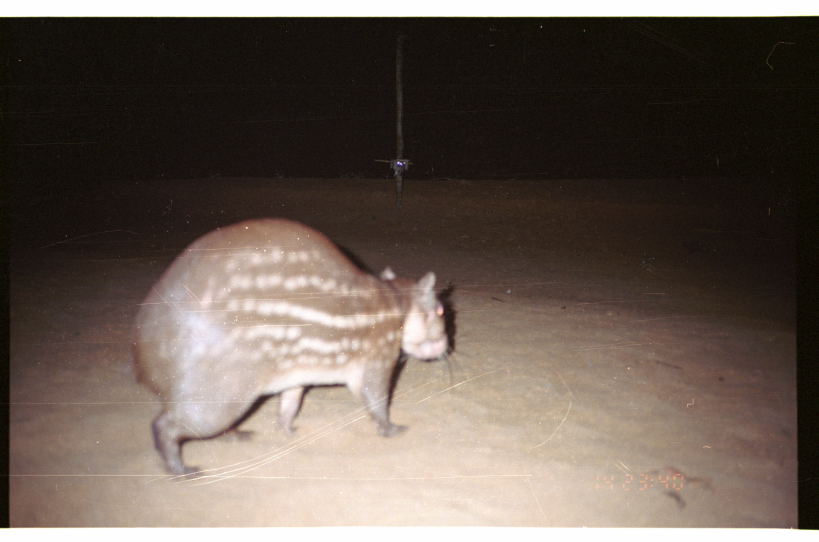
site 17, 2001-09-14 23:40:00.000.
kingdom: Animalia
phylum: Chordata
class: Mammalia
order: Rodentia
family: Cuniculidae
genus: Cuniculus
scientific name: Cuniculus paca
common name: spotted paca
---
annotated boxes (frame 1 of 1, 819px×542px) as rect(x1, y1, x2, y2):
cuniculus paca: rect(126, 214, 458, 483)